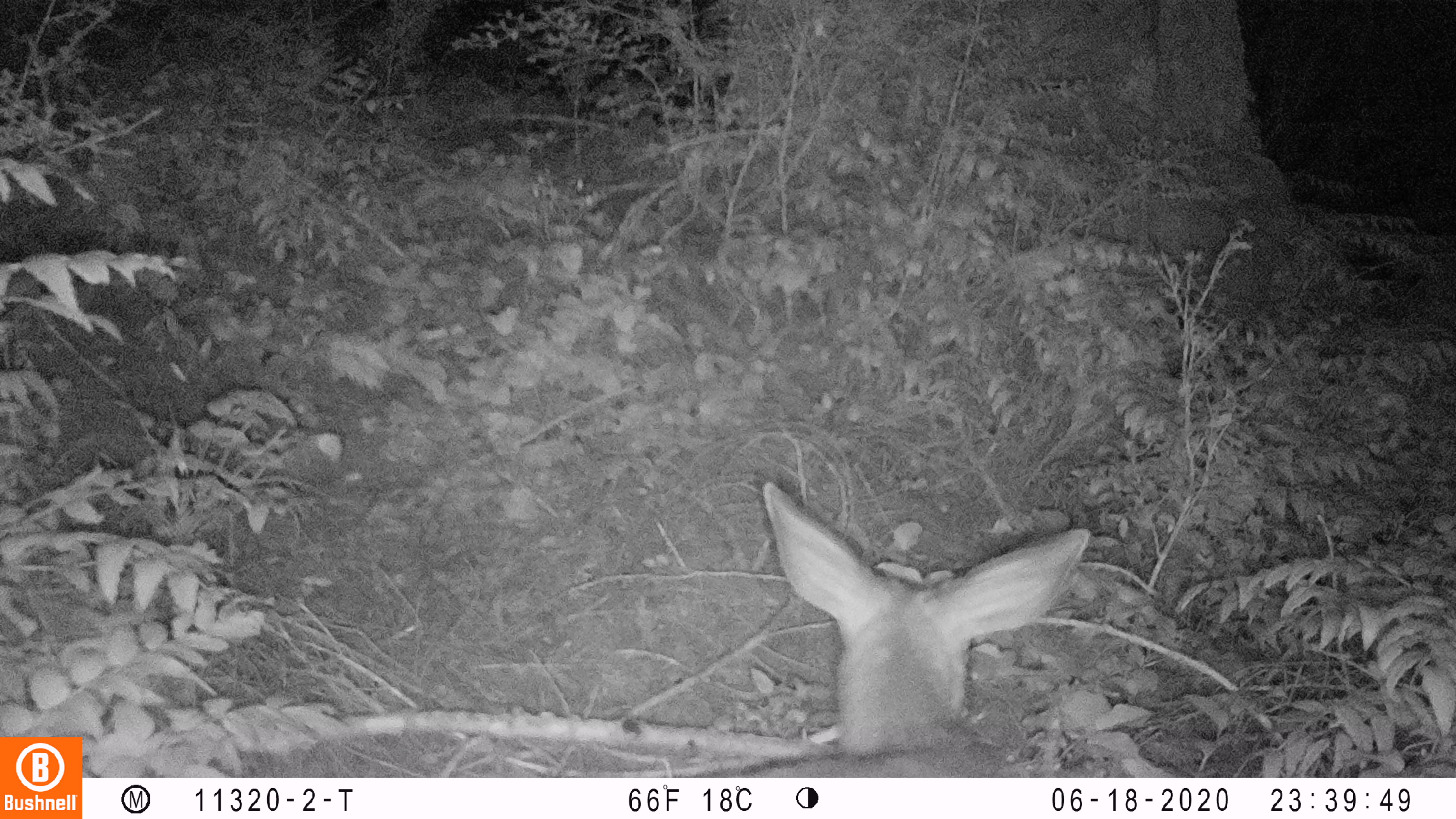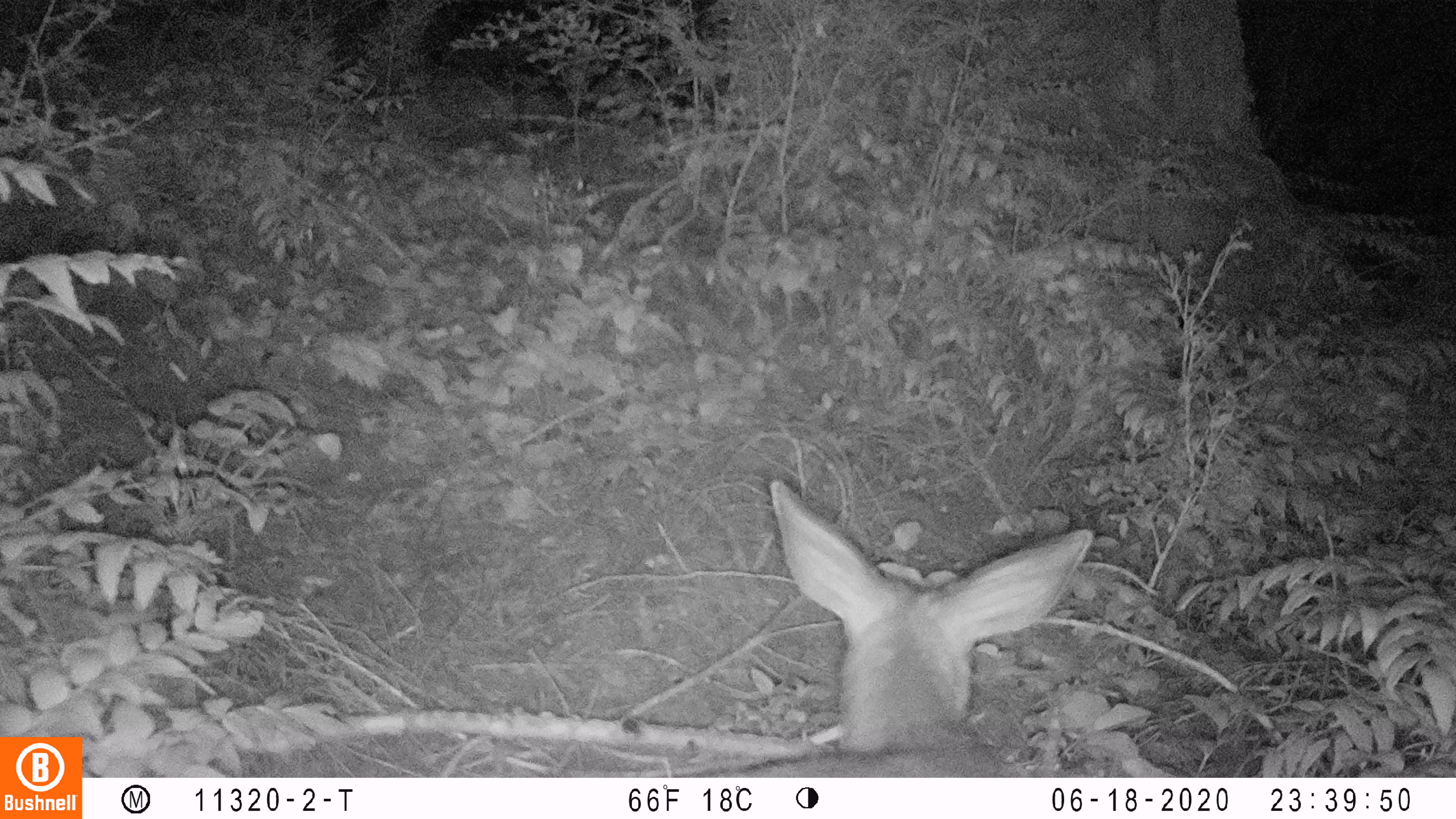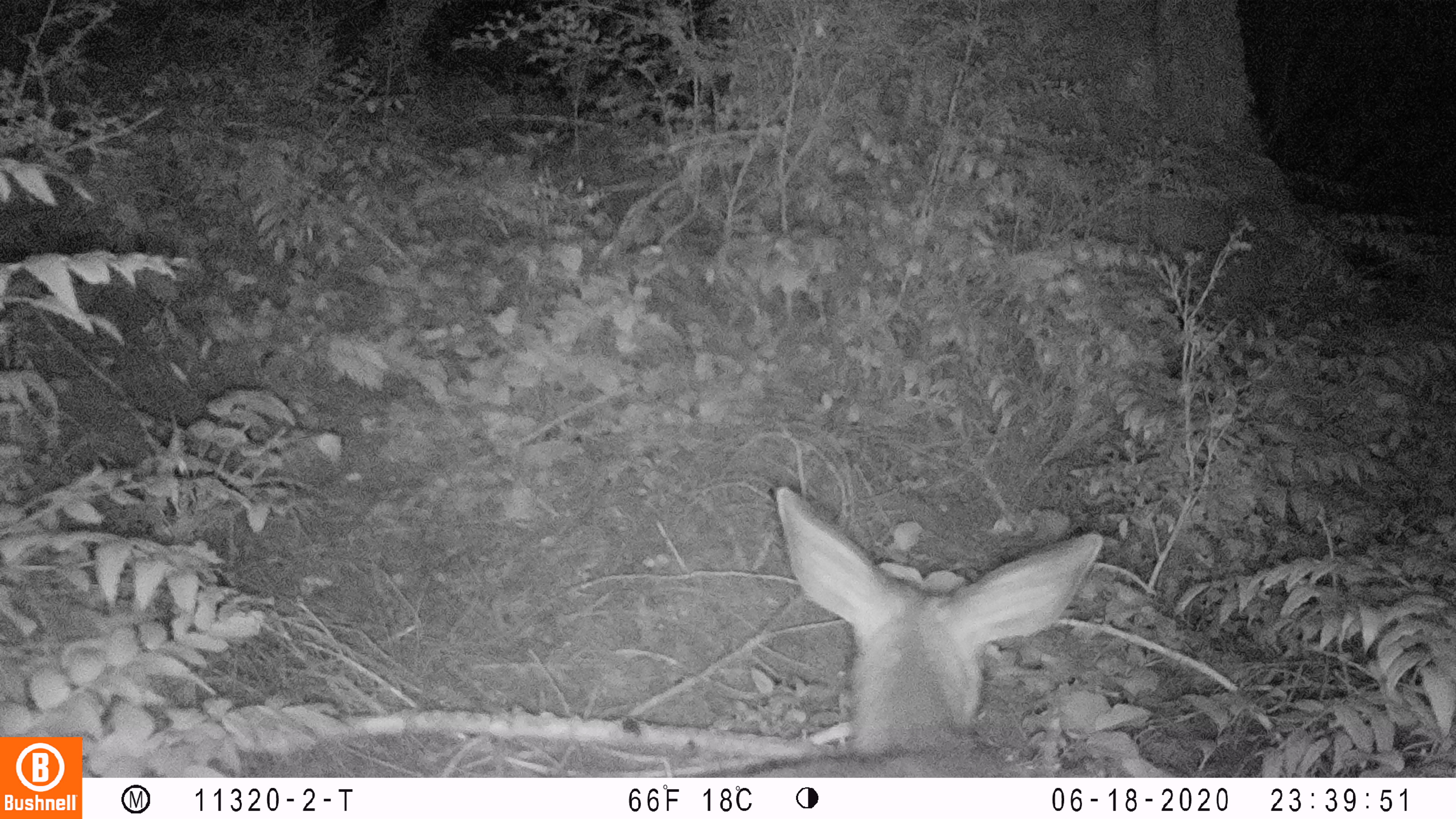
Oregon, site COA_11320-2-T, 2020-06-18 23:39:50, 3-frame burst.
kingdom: Animalia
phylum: Chordata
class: Mammalia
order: Artiodactyla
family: Cervidae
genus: Odocoileus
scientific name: Odocoileus hemionus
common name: black-tailed deer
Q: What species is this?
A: Black-tailed deer (Odocoileus hemionus).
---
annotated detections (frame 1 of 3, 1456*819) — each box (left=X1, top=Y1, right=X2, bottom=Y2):
black-tailed deer: (left=732, top=471, right=1096, bottom=768)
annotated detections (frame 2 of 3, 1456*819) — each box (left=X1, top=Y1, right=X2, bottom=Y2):
black-tailed deer: (left=728, top=471, right=1106, bottom=768)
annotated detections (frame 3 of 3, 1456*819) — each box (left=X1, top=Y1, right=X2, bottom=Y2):
black-tailed deer: (left=728, top=482, right=1109, bottom=774)